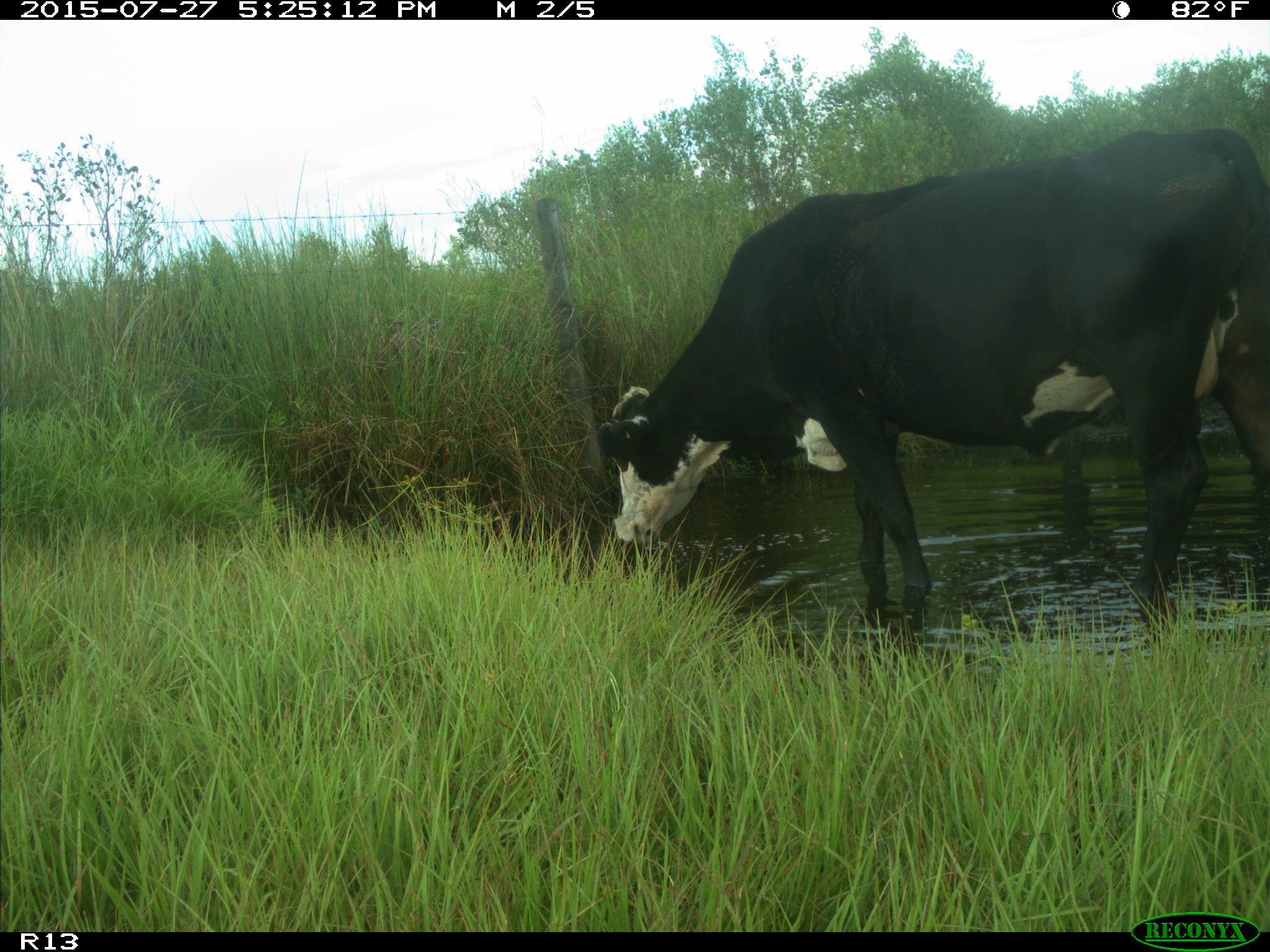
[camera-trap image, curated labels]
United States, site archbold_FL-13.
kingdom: Animalia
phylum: Chordata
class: Mammalia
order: Artiodactyla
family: Bovidae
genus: Bos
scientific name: Bos taurus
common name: domestic cow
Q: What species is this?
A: Bos taurus (domestic cow).